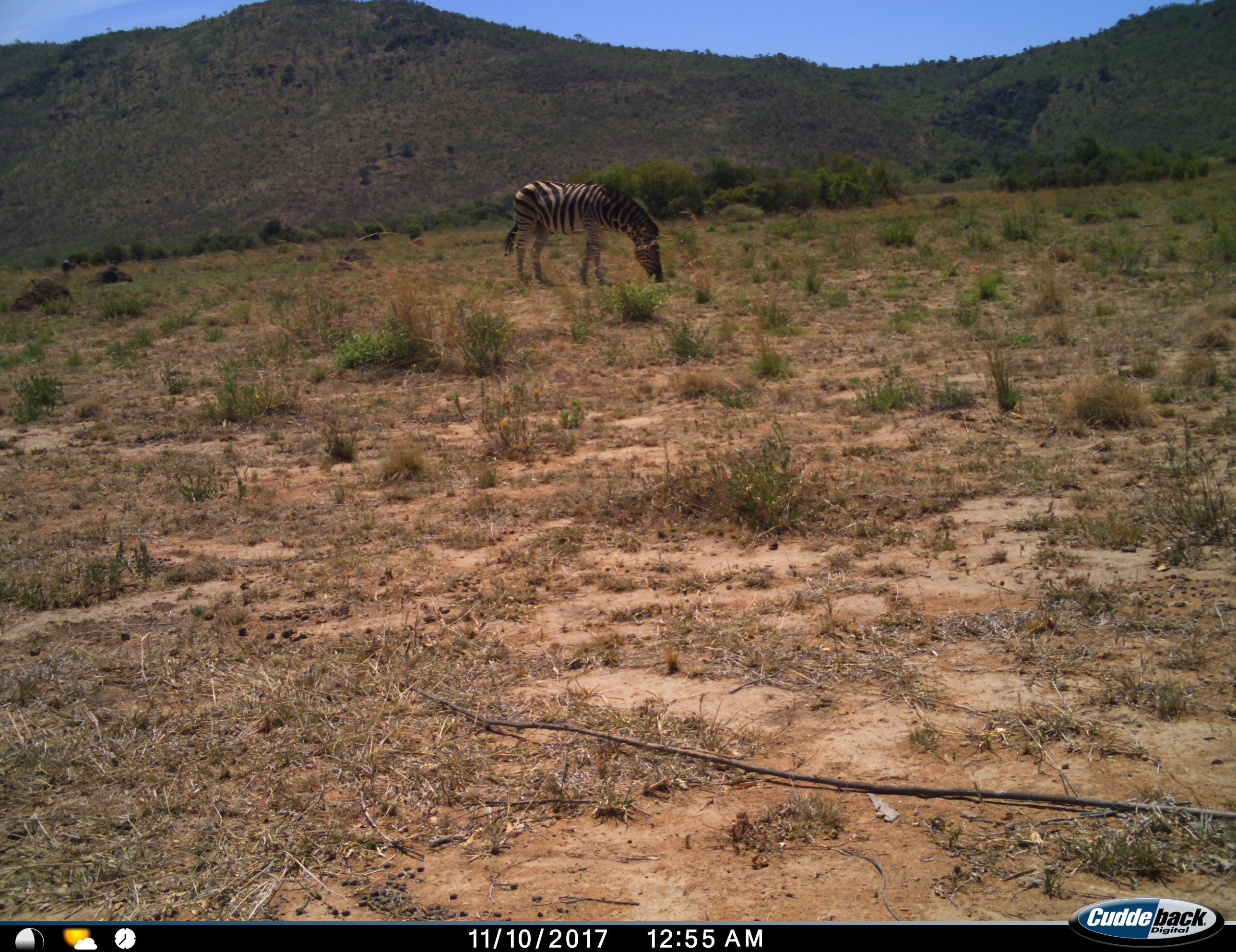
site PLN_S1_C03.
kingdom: Animalia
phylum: Chordata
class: Mammalia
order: Perissodactyla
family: Equidae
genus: Equus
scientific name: Equus quagga burchellii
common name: burchell's zebra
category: zebraburchells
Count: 1.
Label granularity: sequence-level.